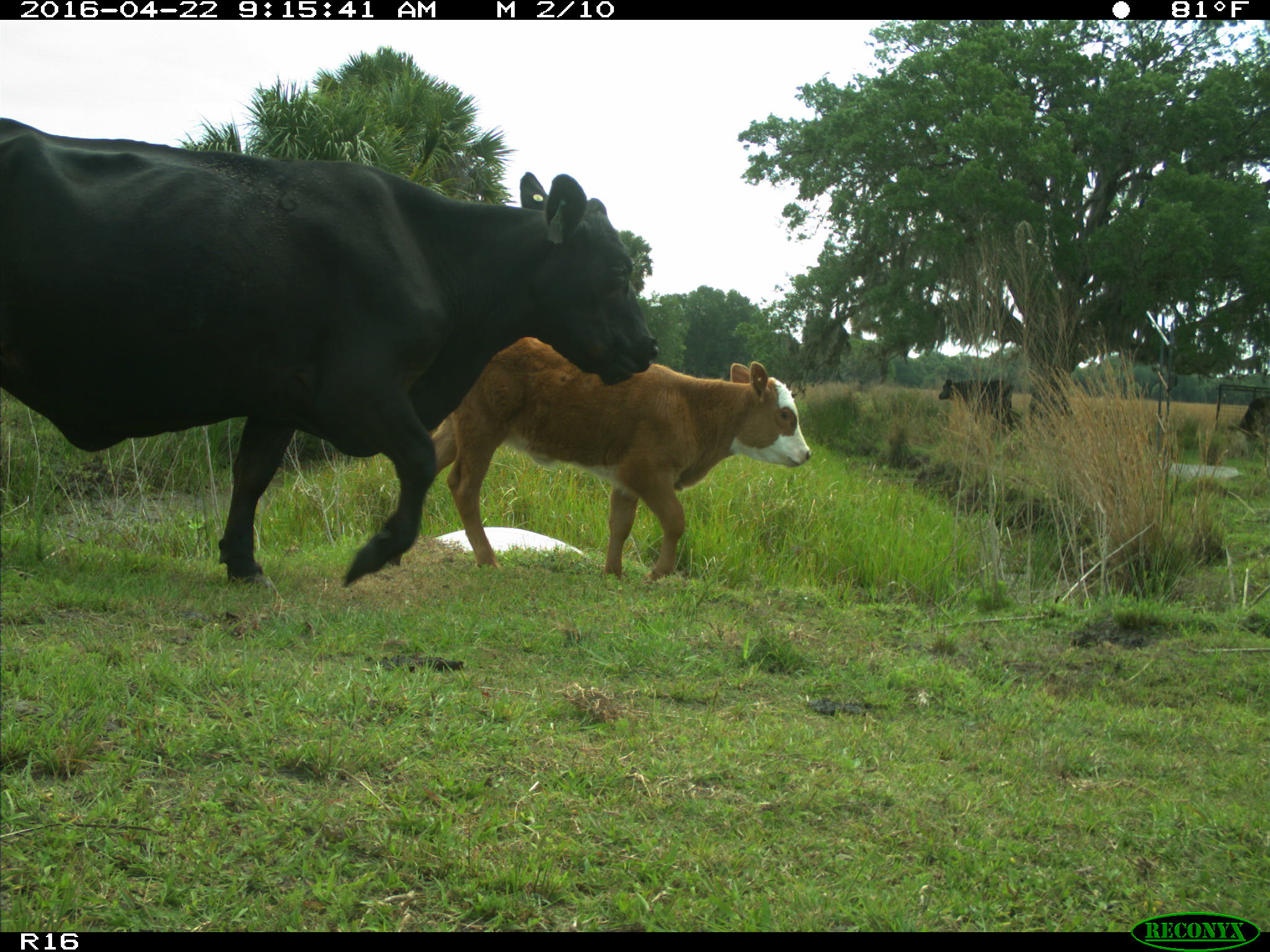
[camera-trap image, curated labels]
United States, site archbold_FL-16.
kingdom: Animalia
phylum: Chordata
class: Mammalia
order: Artiodactyla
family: Bovidae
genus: Bos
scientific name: Bos taurus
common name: domestic cow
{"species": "Bos taurus (domestic cow)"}